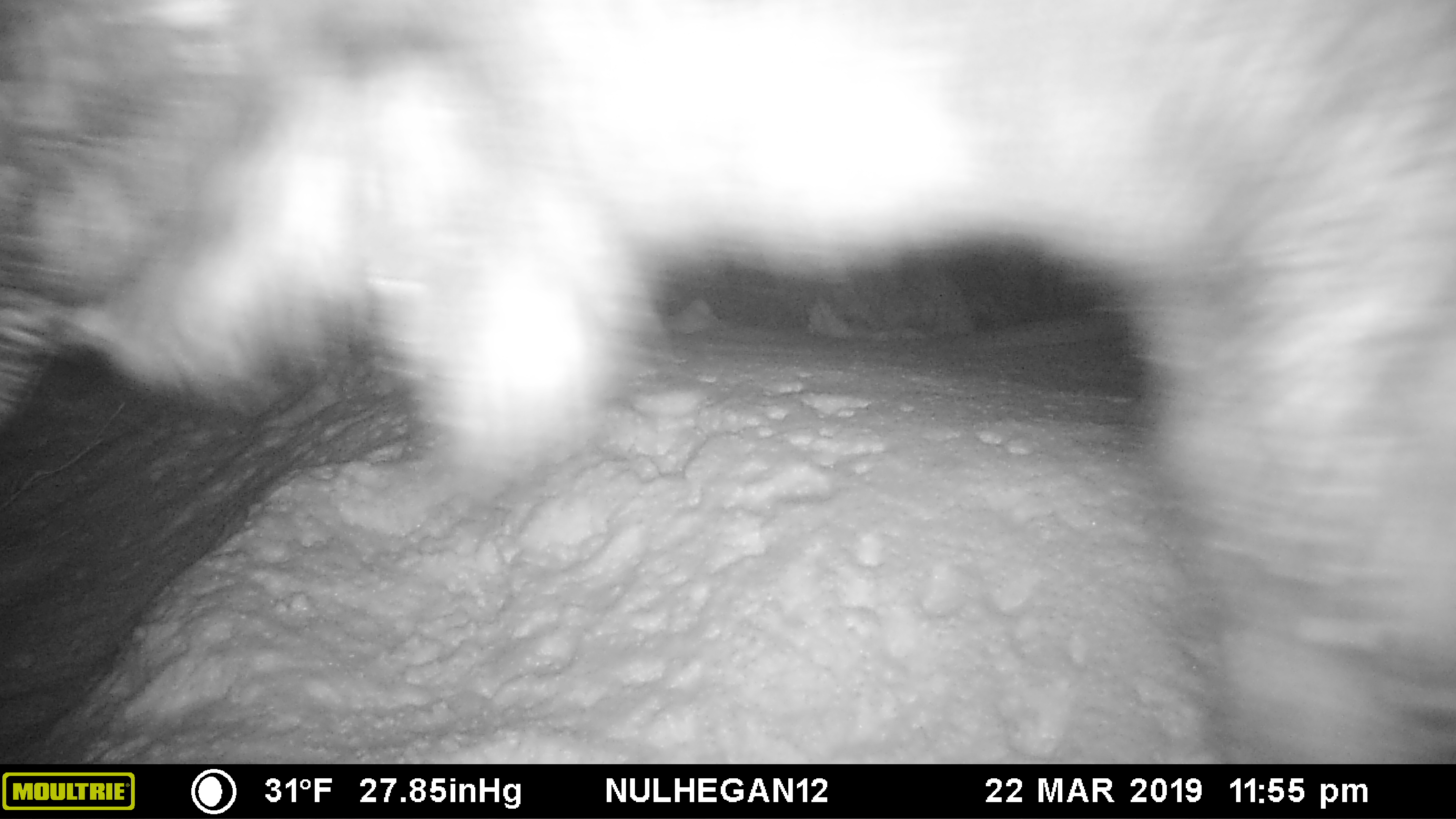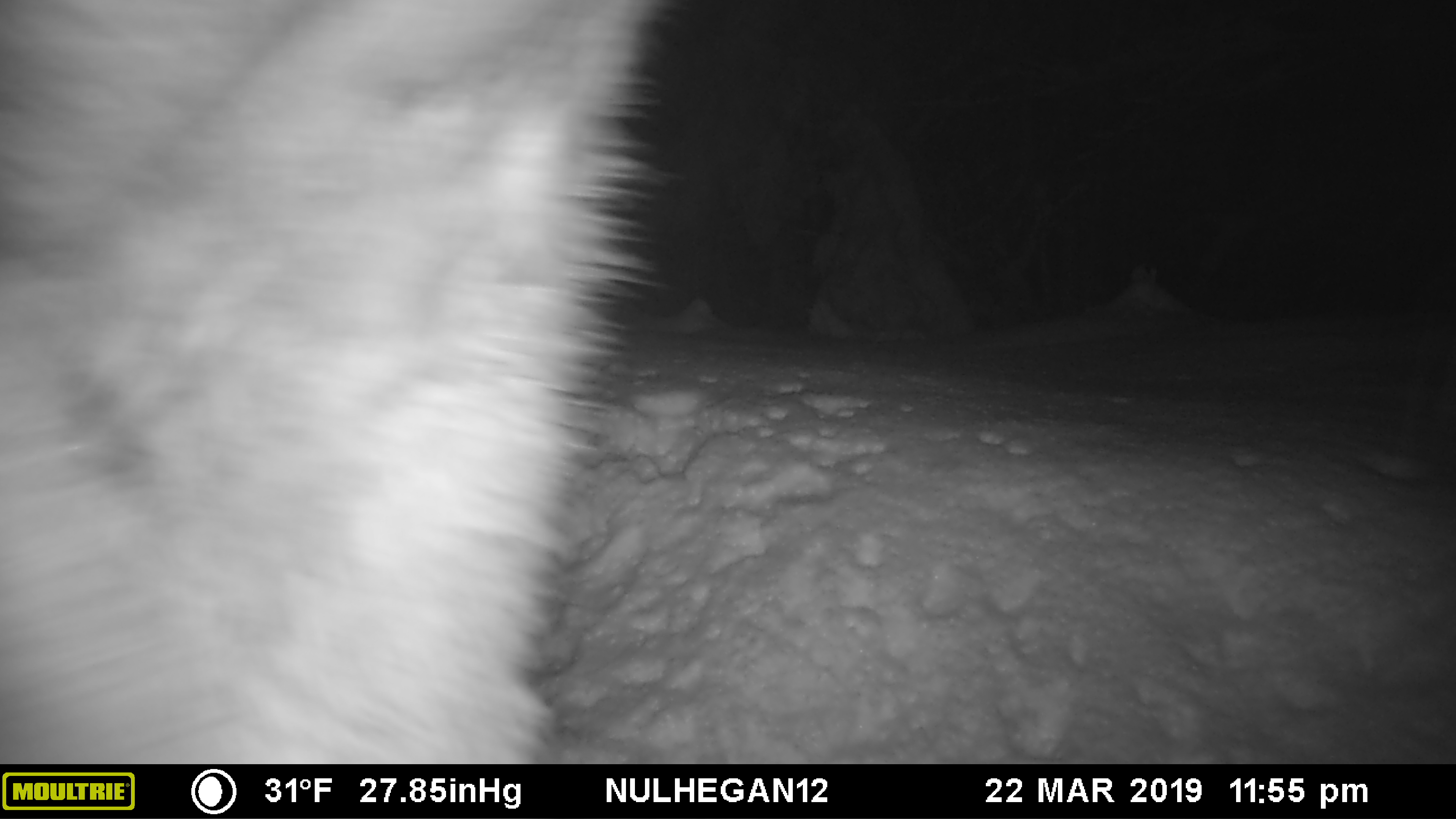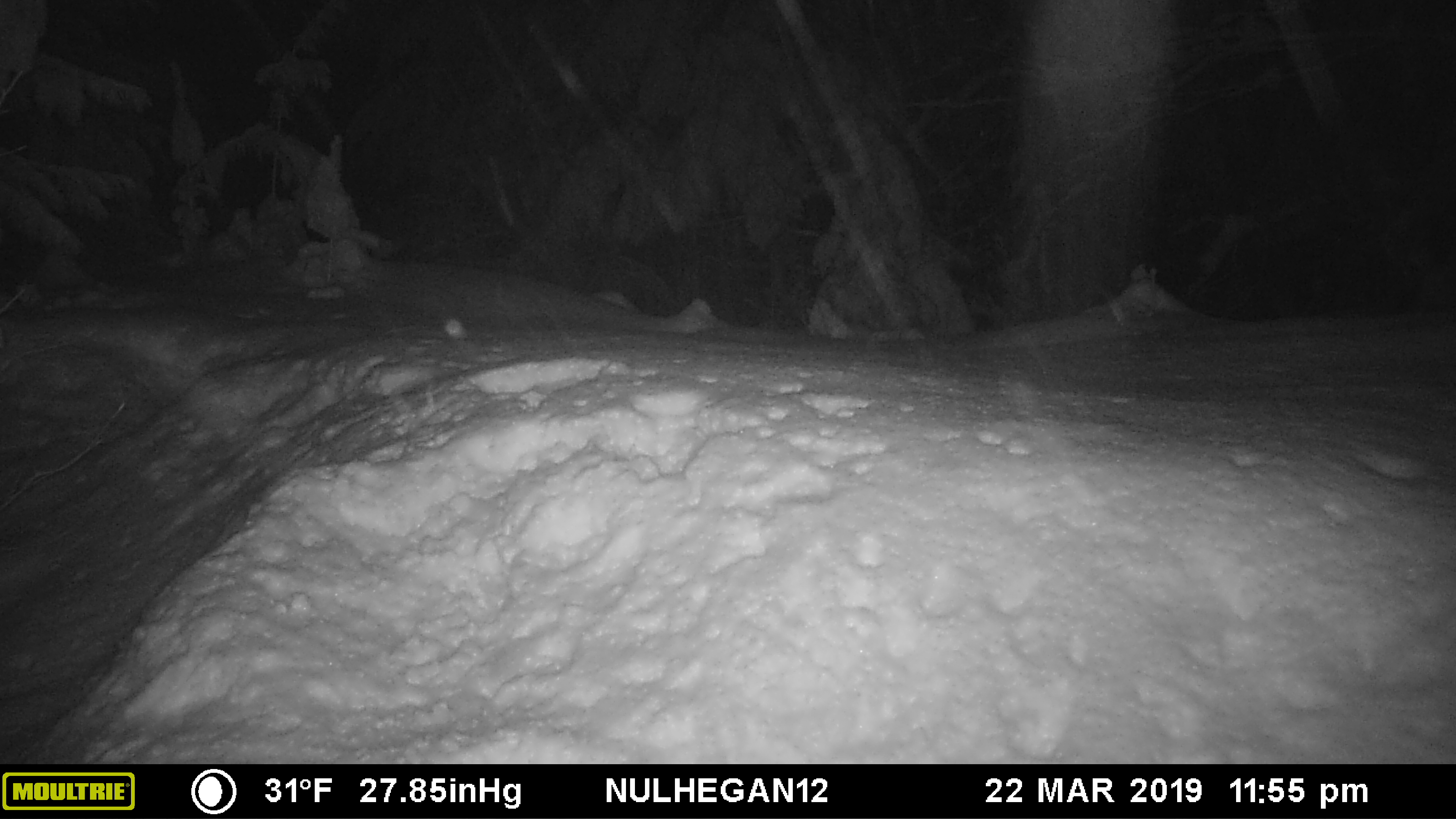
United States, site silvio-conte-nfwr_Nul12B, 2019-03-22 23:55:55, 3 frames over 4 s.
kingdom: Animalia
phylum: Chordata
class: Mammalia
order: Artiodactyla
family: Cervidae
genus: Alces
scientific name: Alces alces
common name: moose